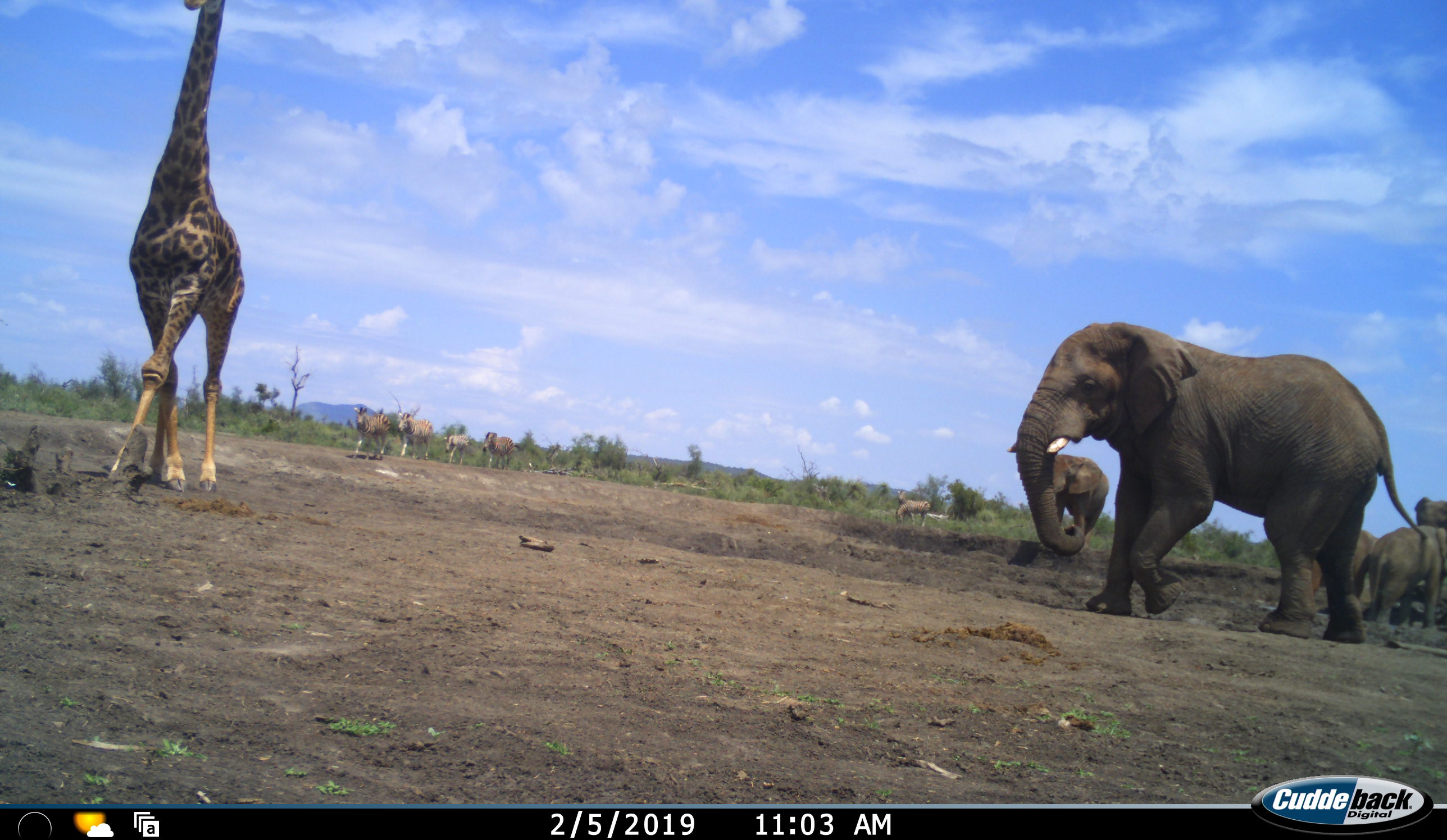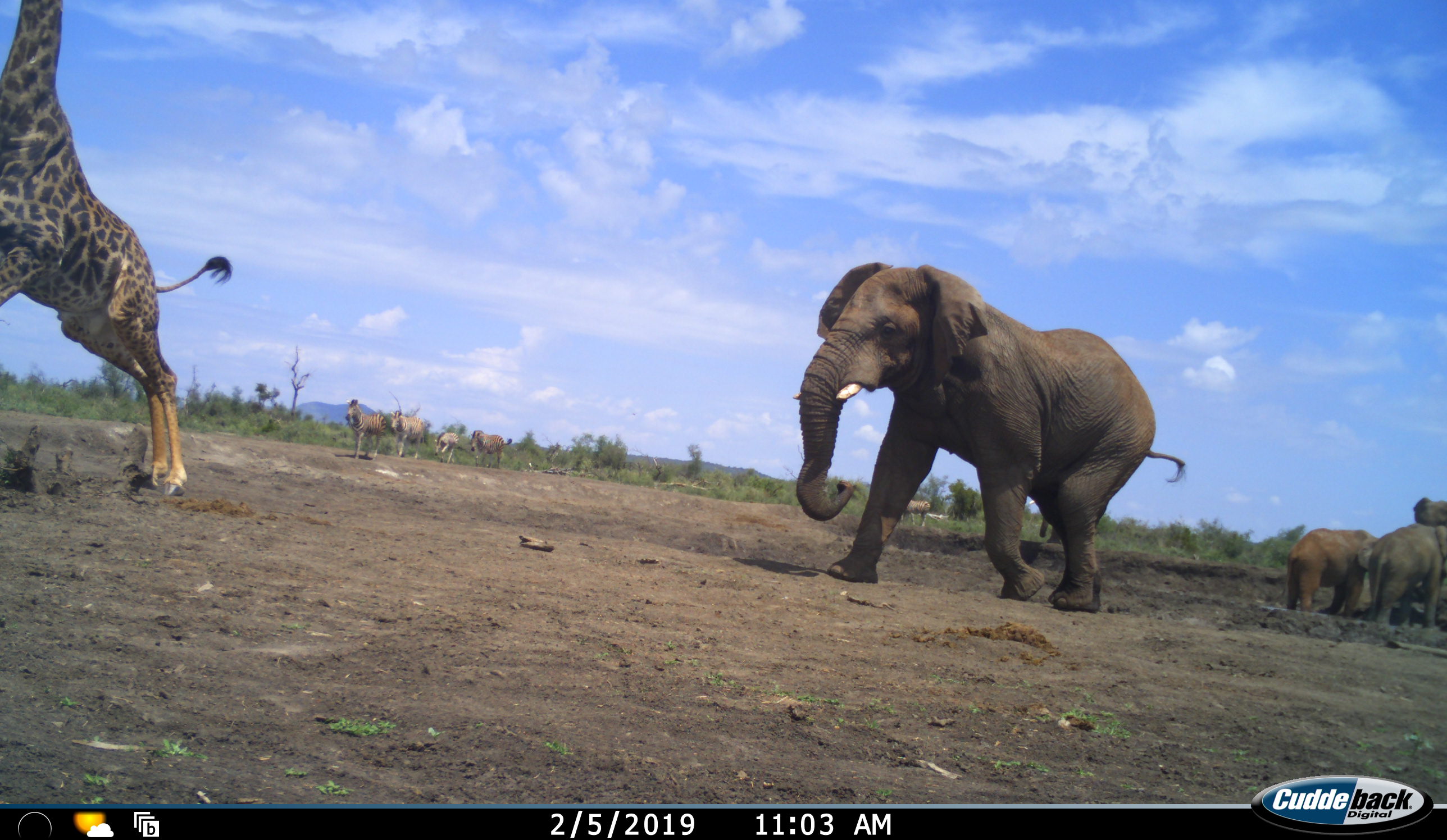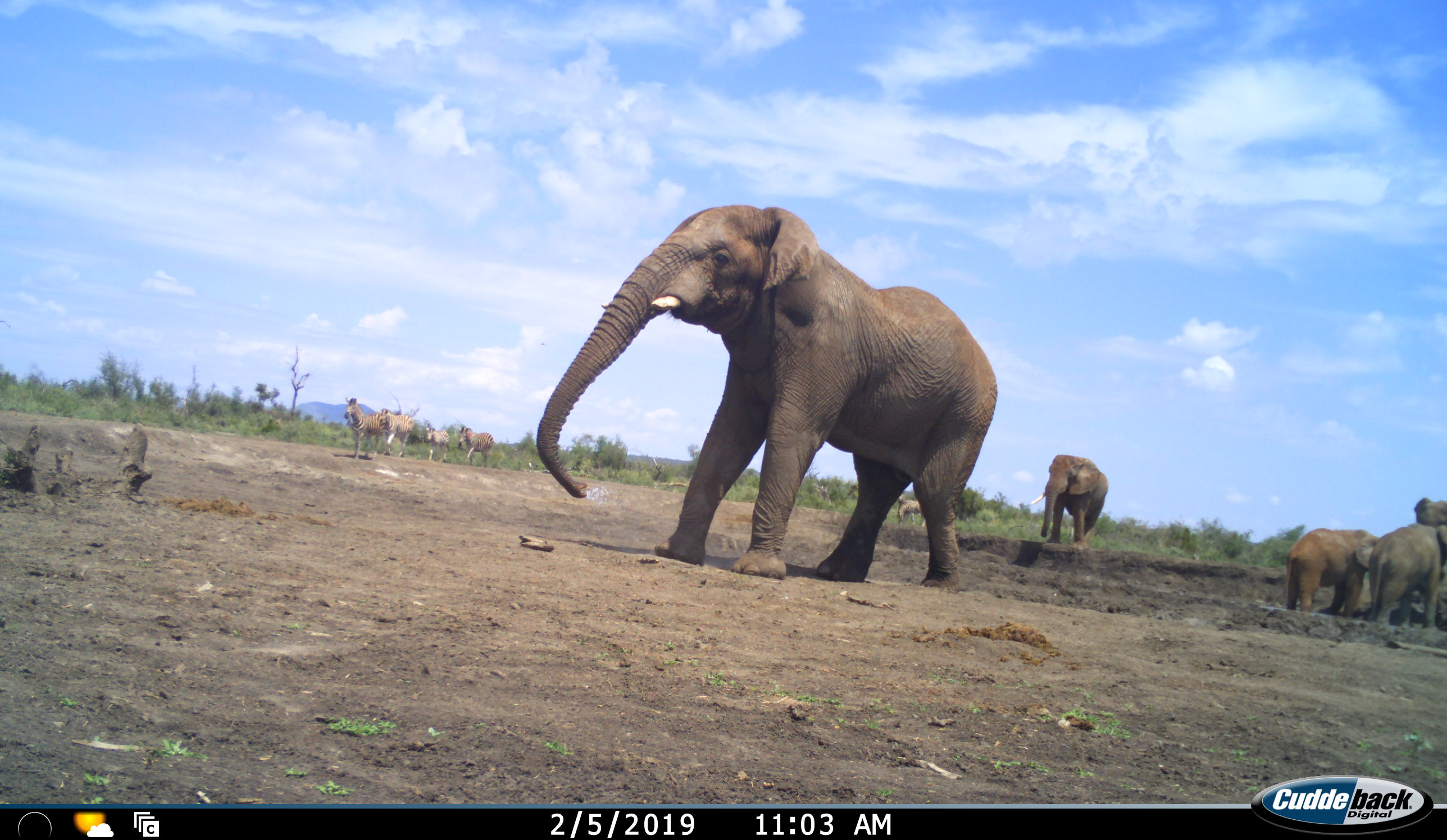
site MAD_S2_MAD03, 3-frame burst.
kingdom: Animalia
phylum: Chordata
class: Mammalia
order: Proboscidea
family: Elephantidae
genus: Loxodonta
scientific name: Loxodonta africana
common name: african bush elephant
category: elephant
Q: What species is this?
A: Elephant (african bush elephant) (Loxodonta africana).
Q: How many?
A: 5.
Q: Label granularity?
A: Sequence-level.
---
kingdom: Animalia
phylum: Chordata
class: Mammalia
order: Artiodactyla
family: Giraffidae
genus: Giraffa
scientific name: Giraffa camelopardalis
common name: giraffe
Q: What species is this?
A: Giraffe (Giraffa camelopardalis).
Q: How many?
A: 1.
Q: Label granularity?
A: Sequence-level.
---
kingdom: Animalia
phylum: Chordata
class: Mammalia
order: Perissodactyla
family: Equidae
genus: Equus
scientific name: Equus quagga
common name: plains zebra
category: zebraplains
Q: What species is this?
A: Zebraplains (plains zebra) (Equus quagga).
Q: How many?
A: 5.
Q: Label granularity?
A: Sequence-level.